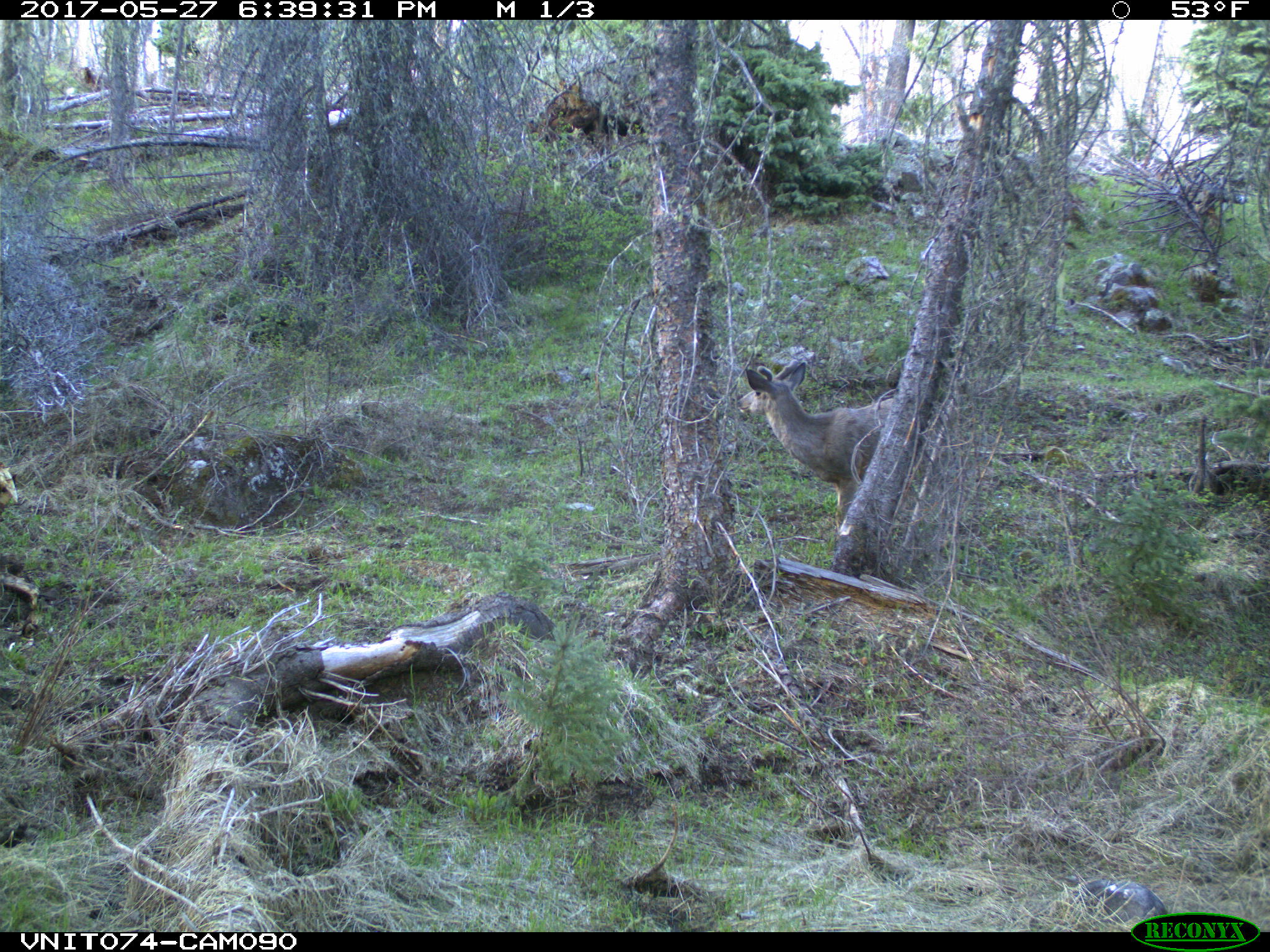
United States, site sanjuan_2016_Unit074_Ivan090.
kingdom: Animalia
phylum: Chordata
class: Mammalia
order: Artiodactyla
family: Cervidae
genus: Odocoileus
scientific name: Odocoileus hemionus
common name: mule deer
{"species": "Odocoileus hemionus (mule deer)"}